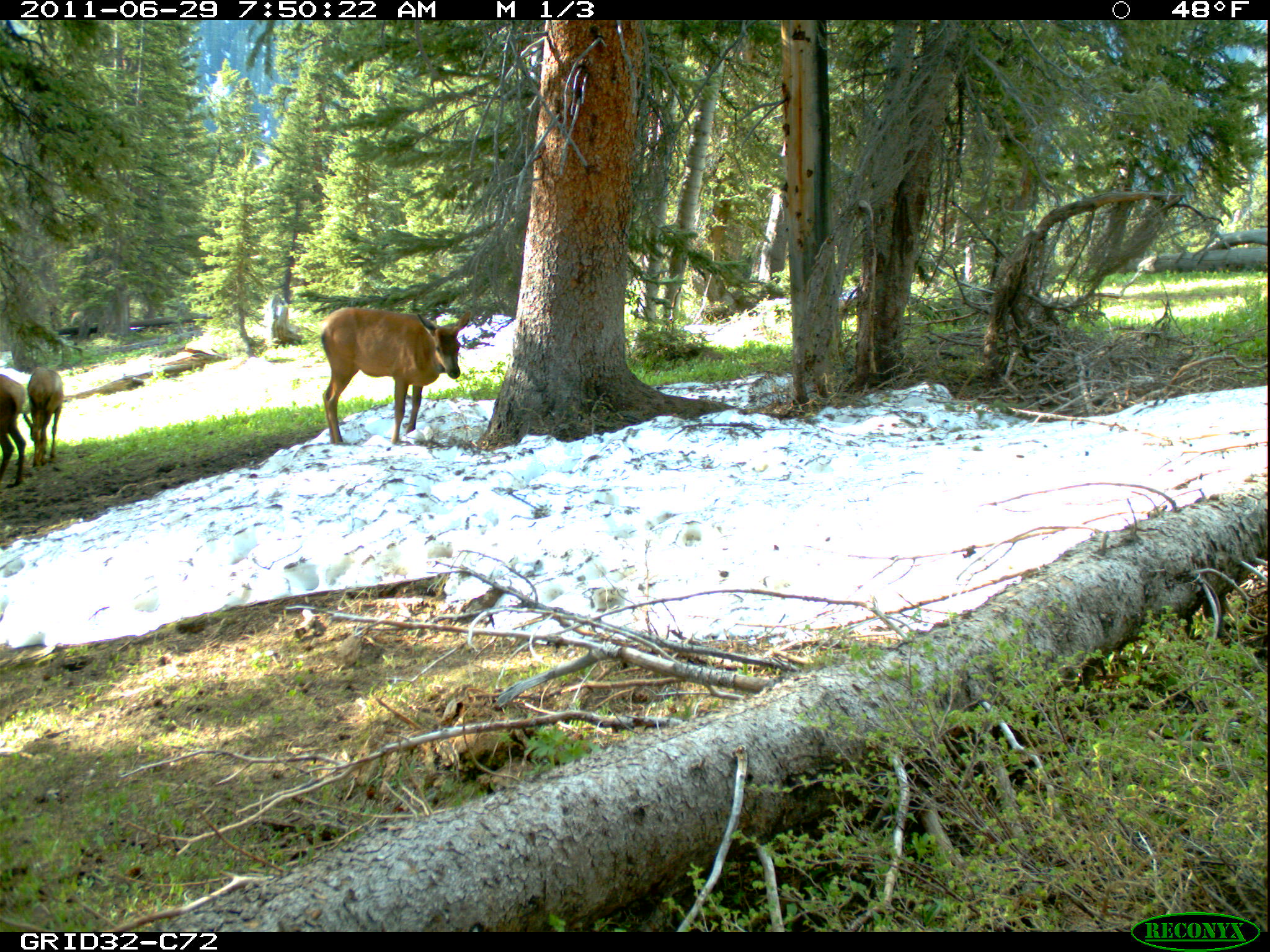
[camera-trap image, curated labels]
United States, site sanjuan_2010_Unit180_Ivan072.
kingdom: Animalia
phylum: Chordata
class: Mammalia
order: Artiodactyla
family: Cervidae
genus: Cervus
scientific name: Cervus elaphus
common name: red deer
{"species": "Cervus elaphus (red deer)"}